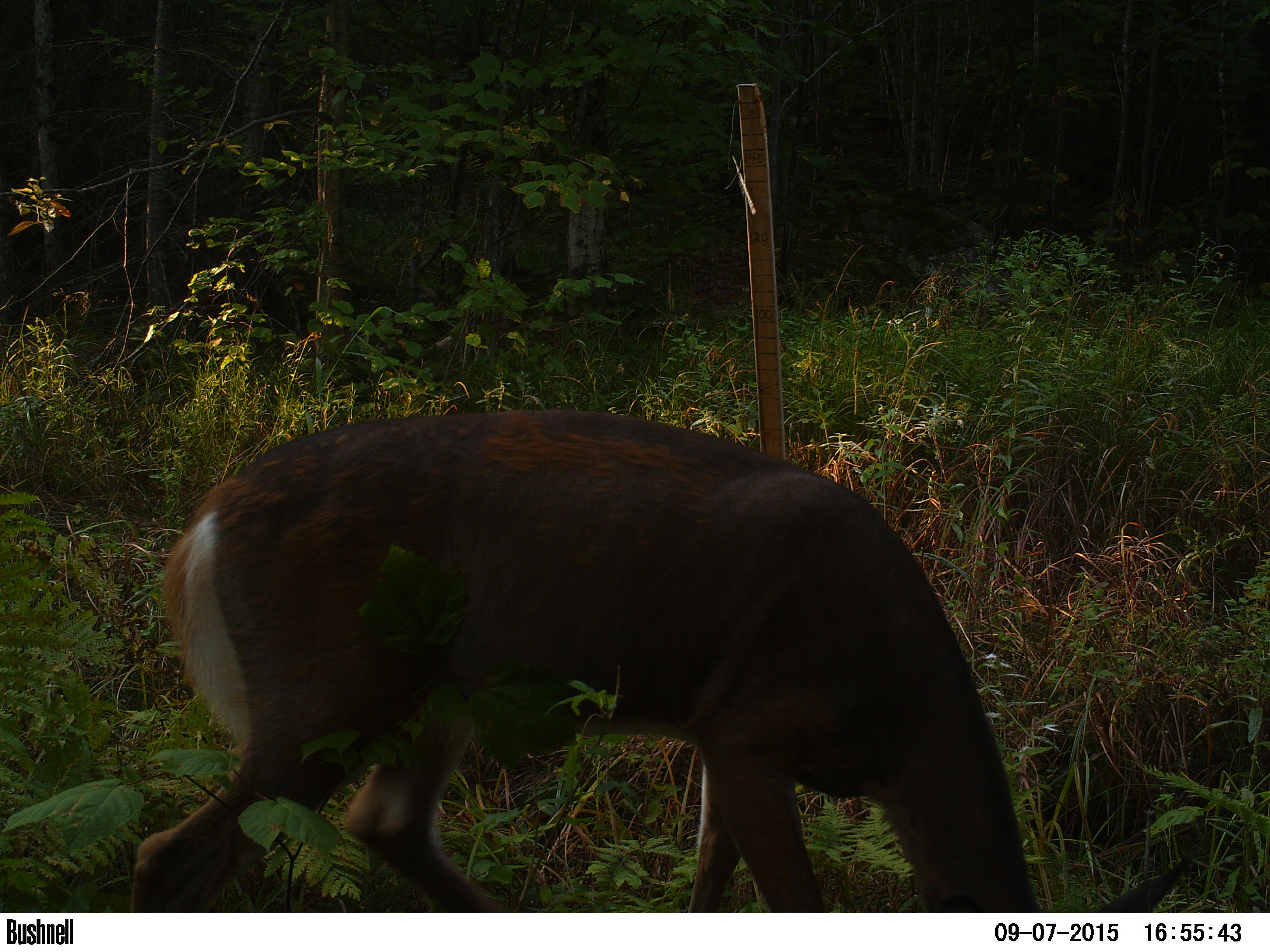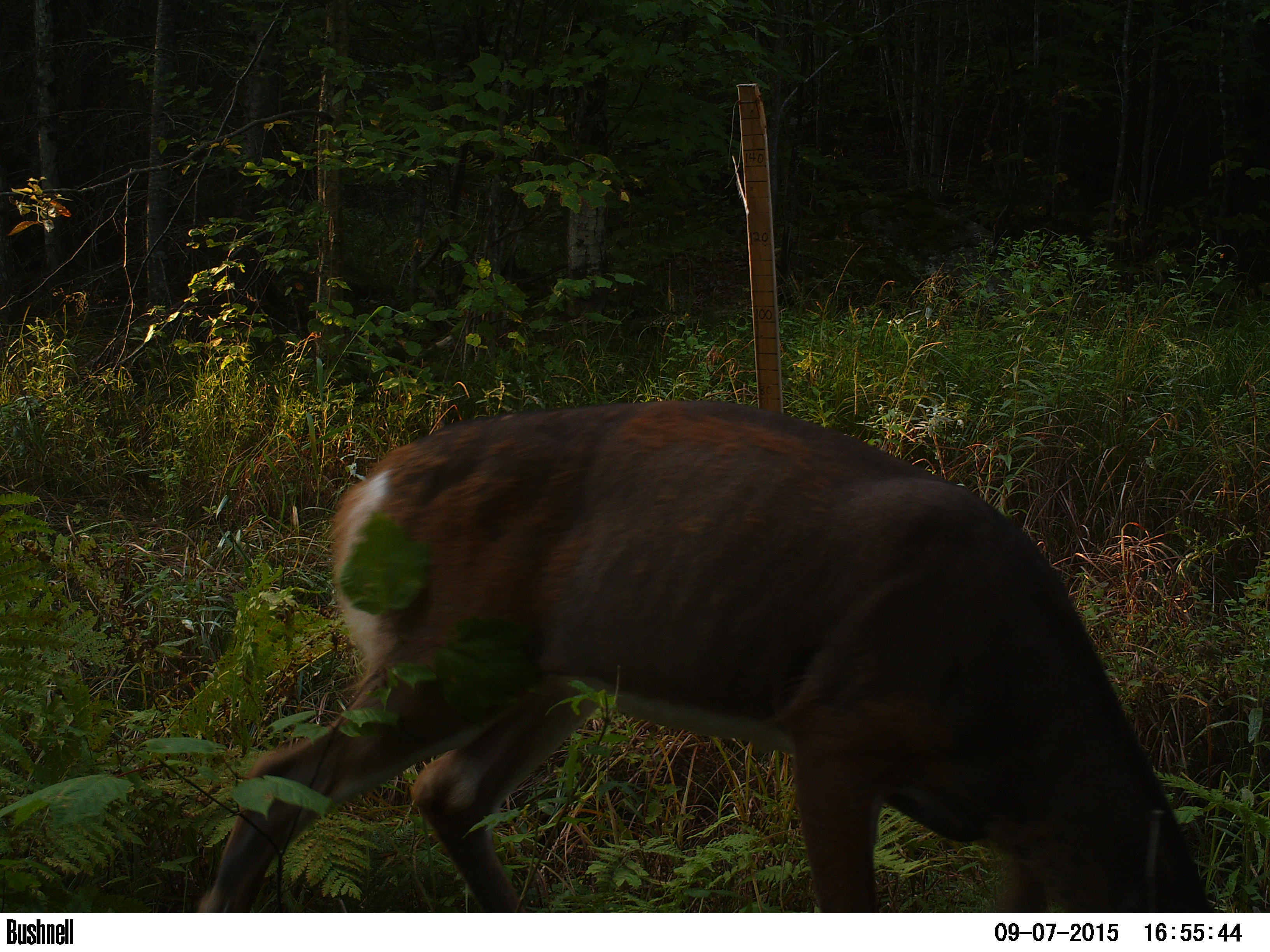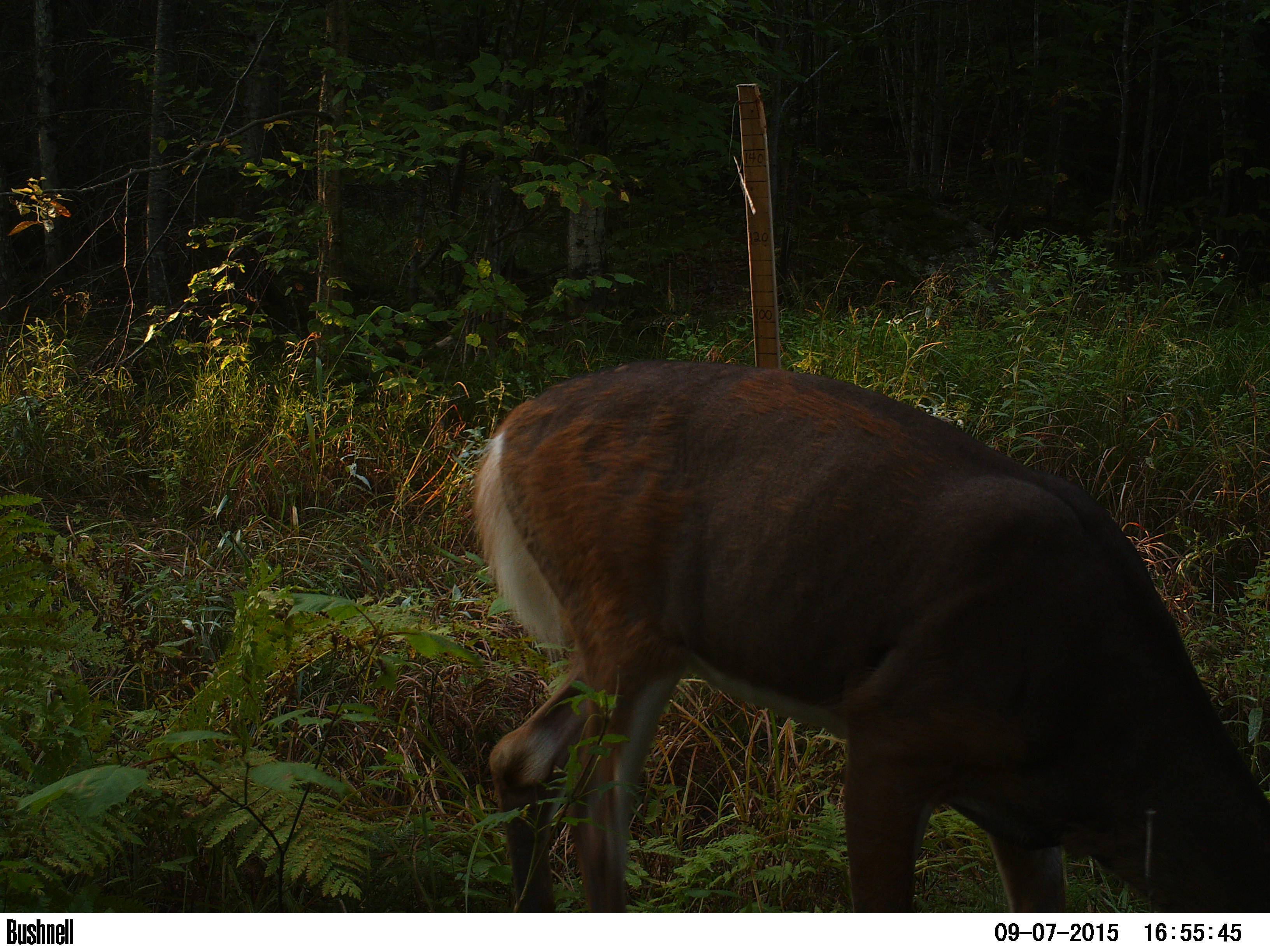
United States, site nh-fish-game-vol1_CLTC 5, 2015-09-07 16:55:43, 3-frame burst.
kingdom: Animalia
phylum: Chordata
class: Mammalia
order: Artiodactyla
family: Cervidae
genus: Odocoileus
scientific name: Odocoileus virginianus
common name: white-tailed deer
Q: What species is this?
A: White-tailed deer (Odocoileus virginianus).